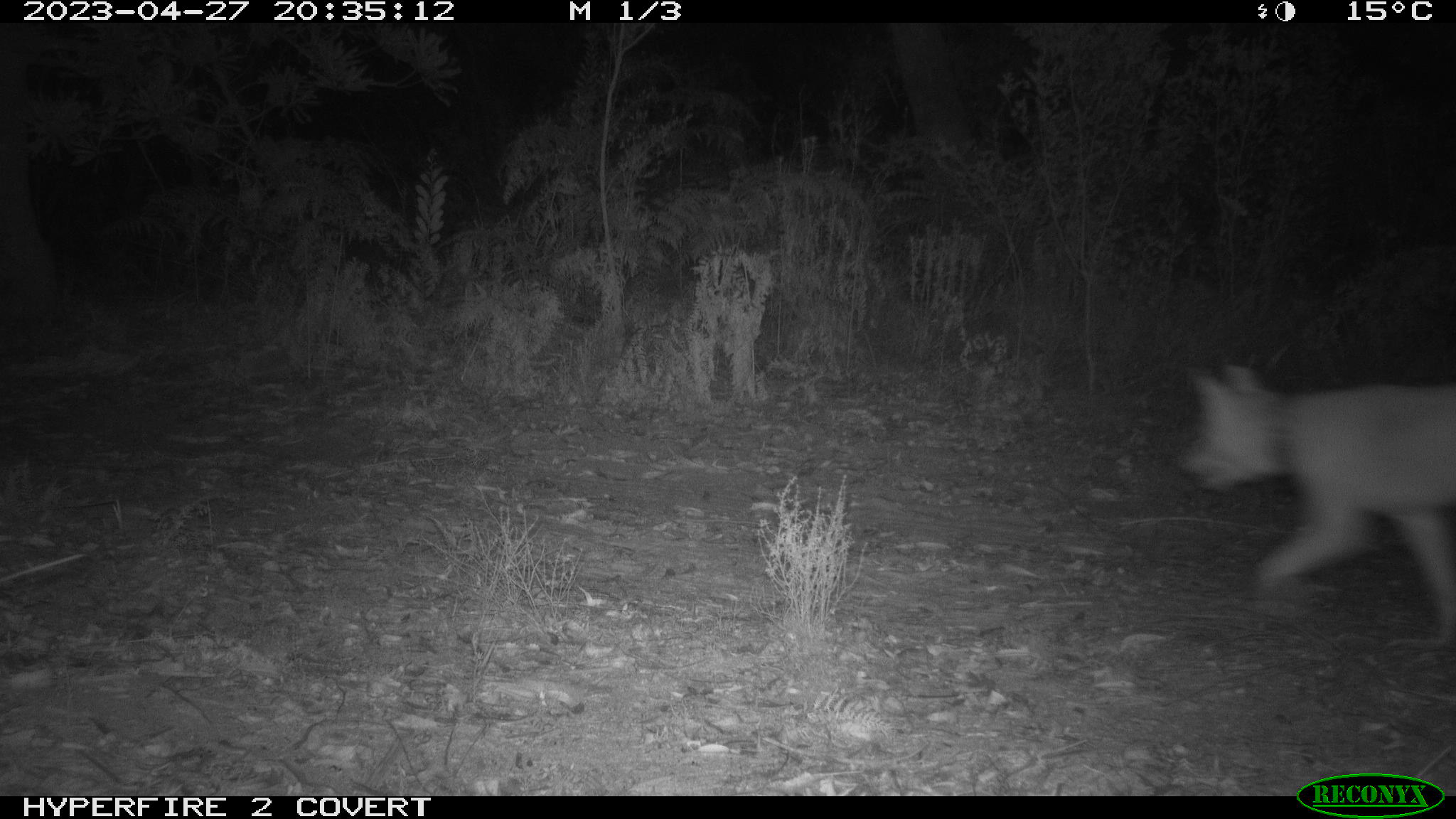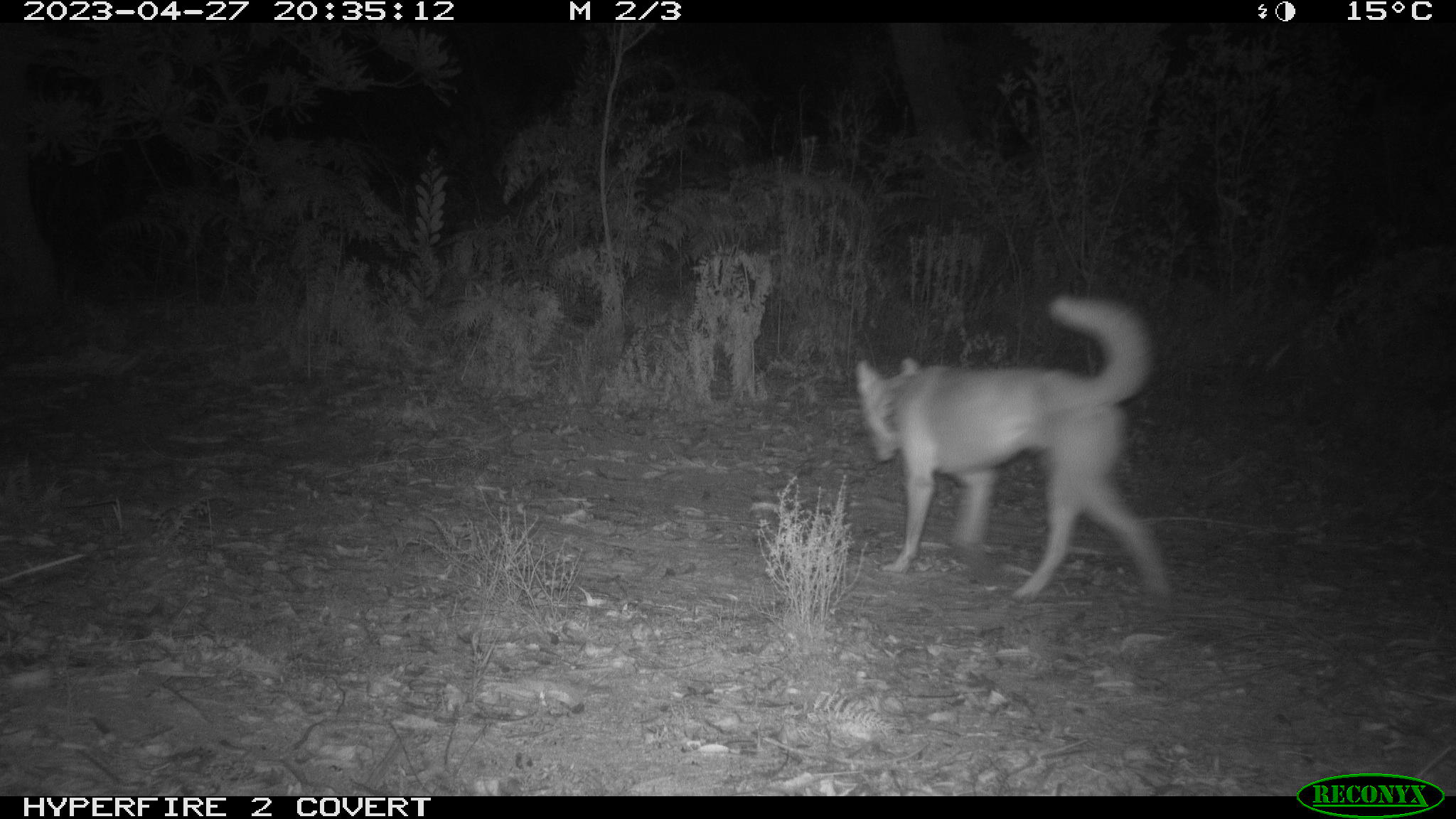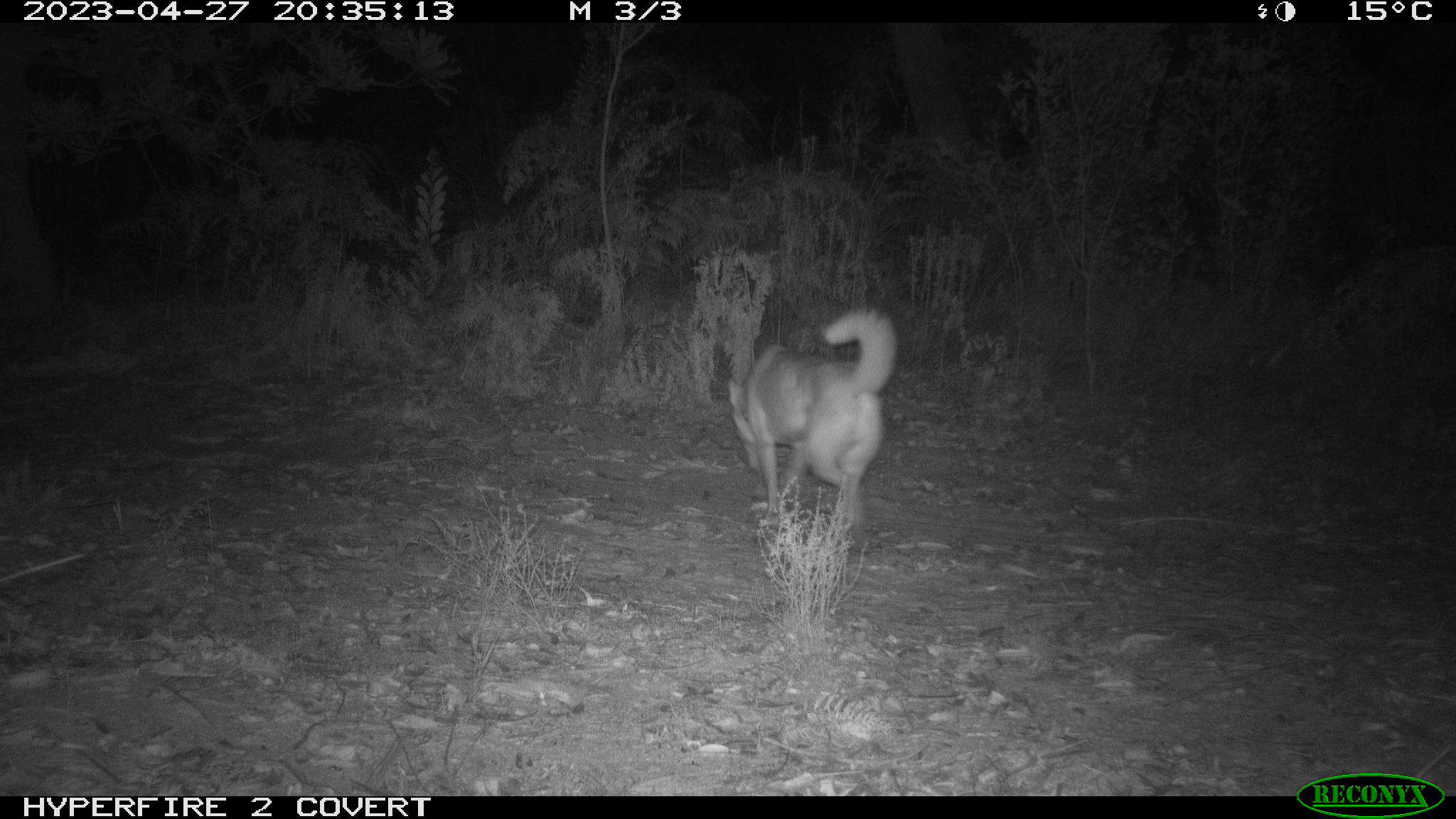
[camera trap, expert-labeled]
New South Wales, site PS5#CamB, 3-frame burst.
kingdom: Animalia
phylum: Chordata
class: Mammalia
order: Carnivora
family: Canidae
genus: Canis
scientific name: Canis familiaris dingo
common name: dingo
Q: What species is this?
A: Dingo (Canis familiaris dingo).